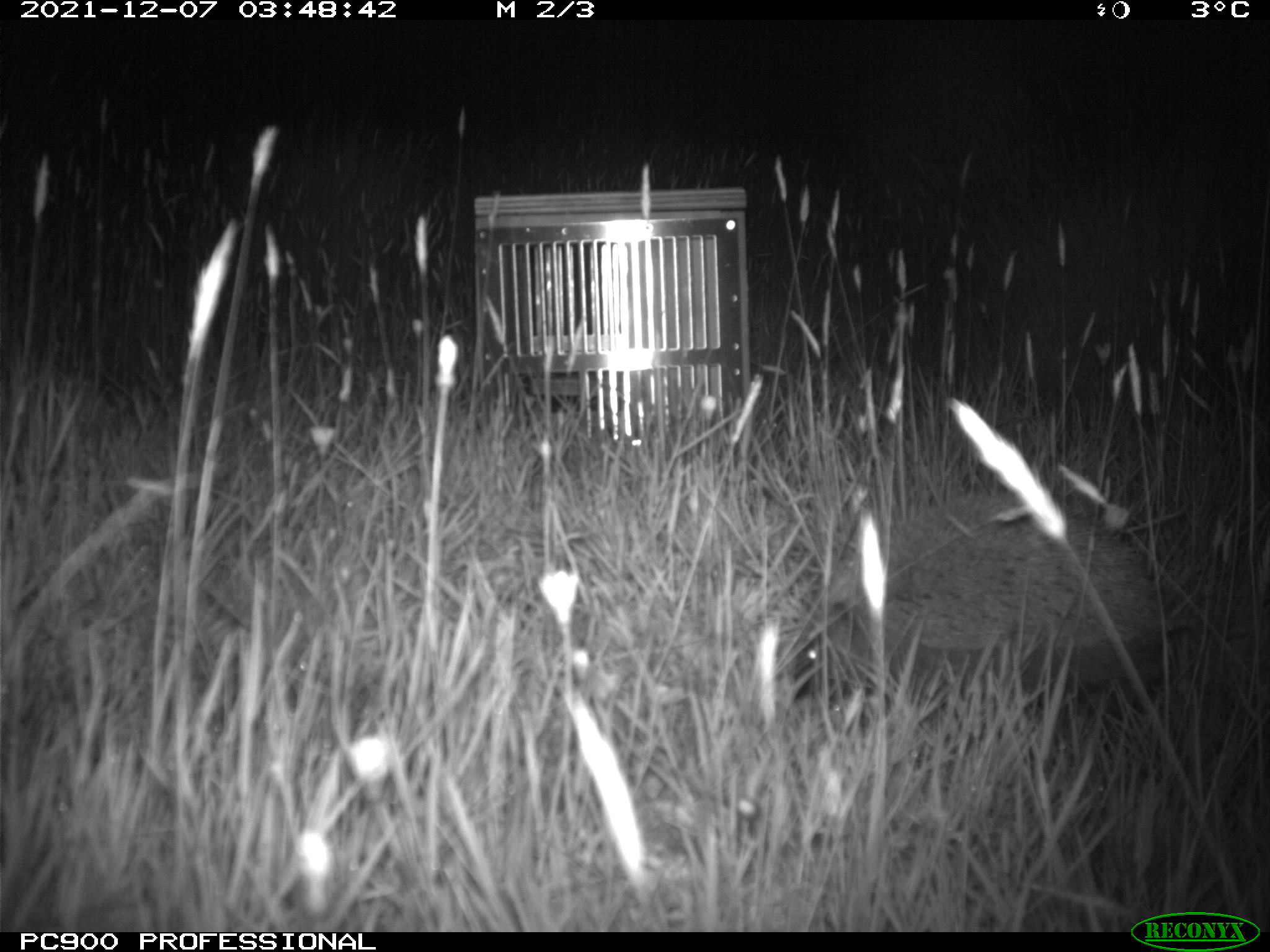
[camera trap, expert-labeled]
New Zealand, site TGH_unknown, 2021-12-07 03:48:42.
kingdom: Animalia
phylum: Chordata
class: Mammalia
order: Eulipotyphla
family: Erinaceidae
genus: Erinaceus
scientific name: Erinaceus europaeus europaeus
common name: european hedgehog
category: hedgehog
Hedgehog (european hedgehog) (Erinaceus europaeus europaeus).